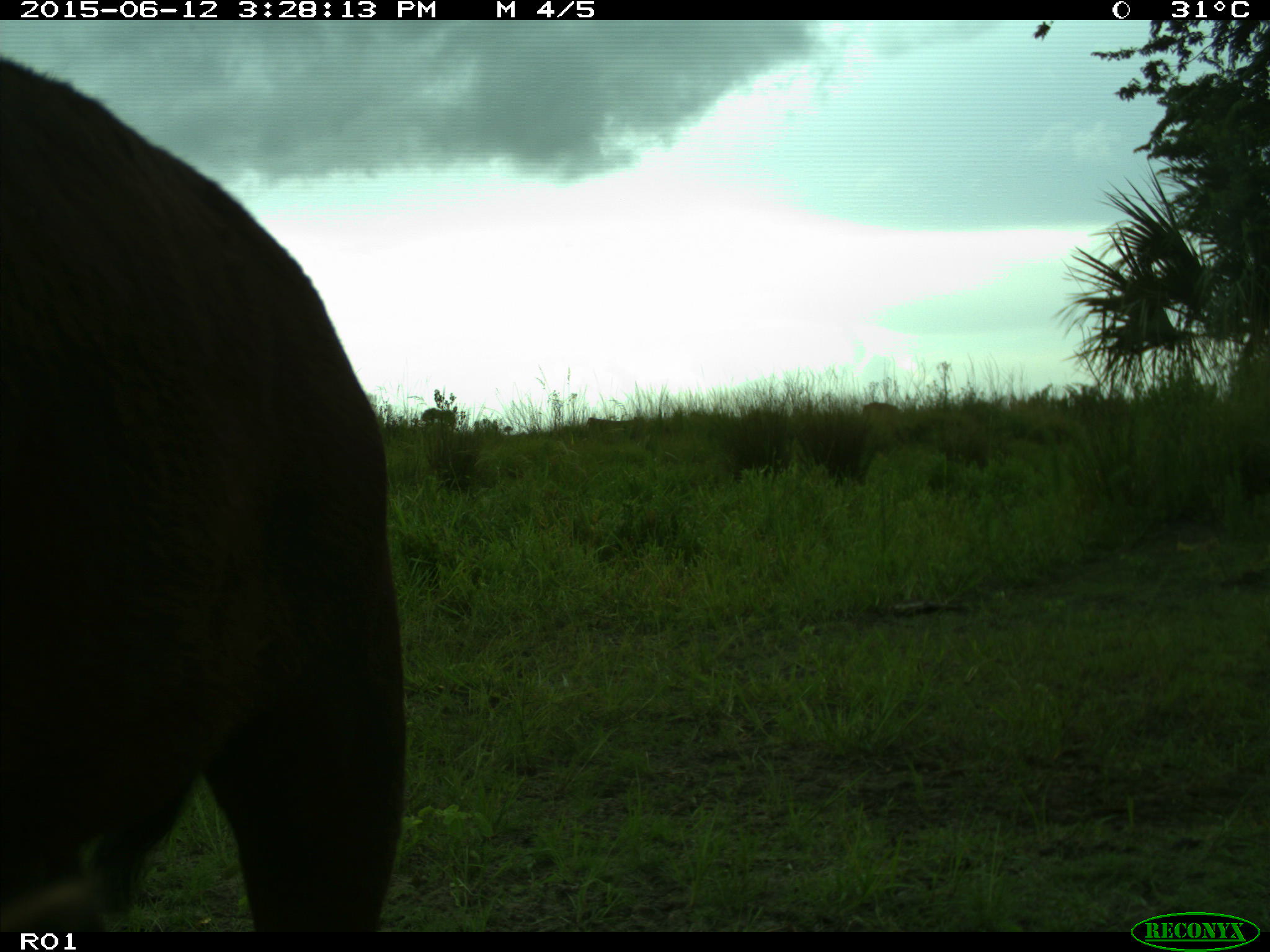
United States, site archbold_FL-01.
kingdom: Animalia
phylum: Chordata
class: Mammalia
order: Artiodactyla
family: Bovidae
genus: Bos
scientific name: Bos taurus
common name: domestic cow